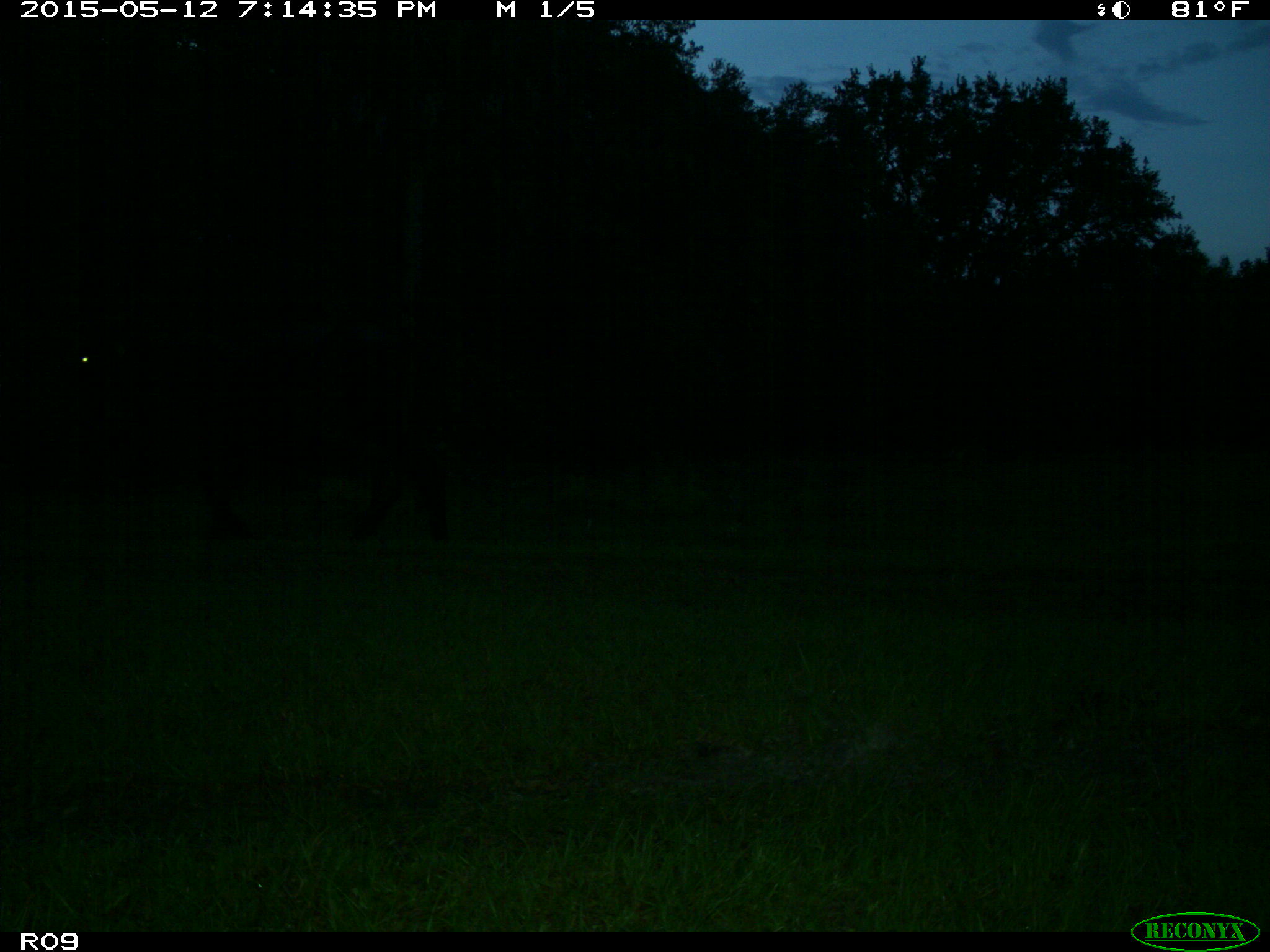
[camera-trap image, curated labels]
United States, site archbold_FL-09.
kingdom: Animalia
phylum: Chordata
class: Mammalia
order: Artiodactyla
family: Bovidae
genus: Bos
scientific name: Bos taurus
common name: domestic cow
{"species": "Bos taurus (domestic cow)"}